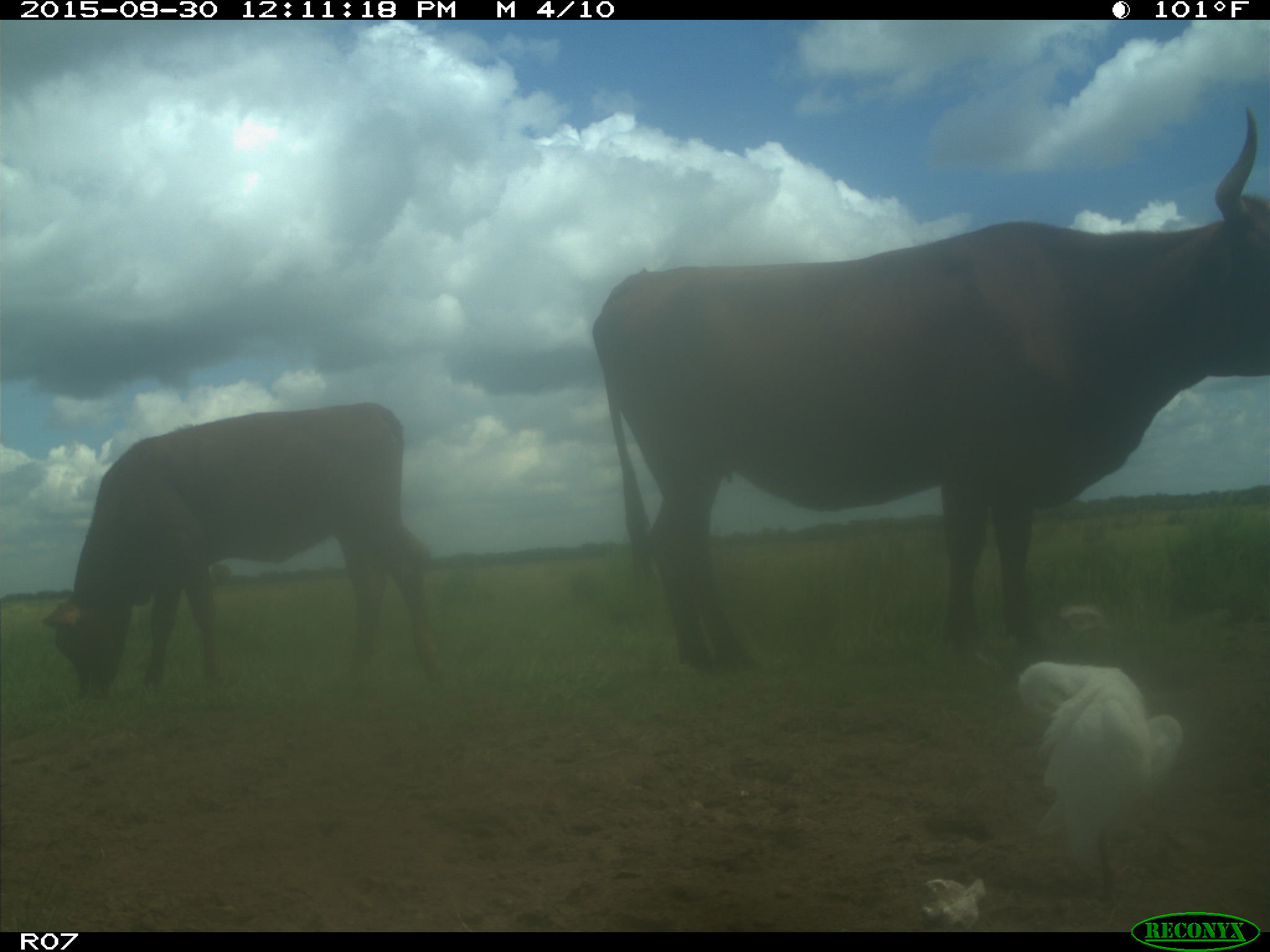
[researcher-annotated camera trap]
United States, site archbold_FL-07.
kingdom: Animalia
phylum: Chordata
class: Mammalia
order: Artiodactyla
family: Bovidae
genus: Bos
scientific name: Bos taurus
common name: domestic cow